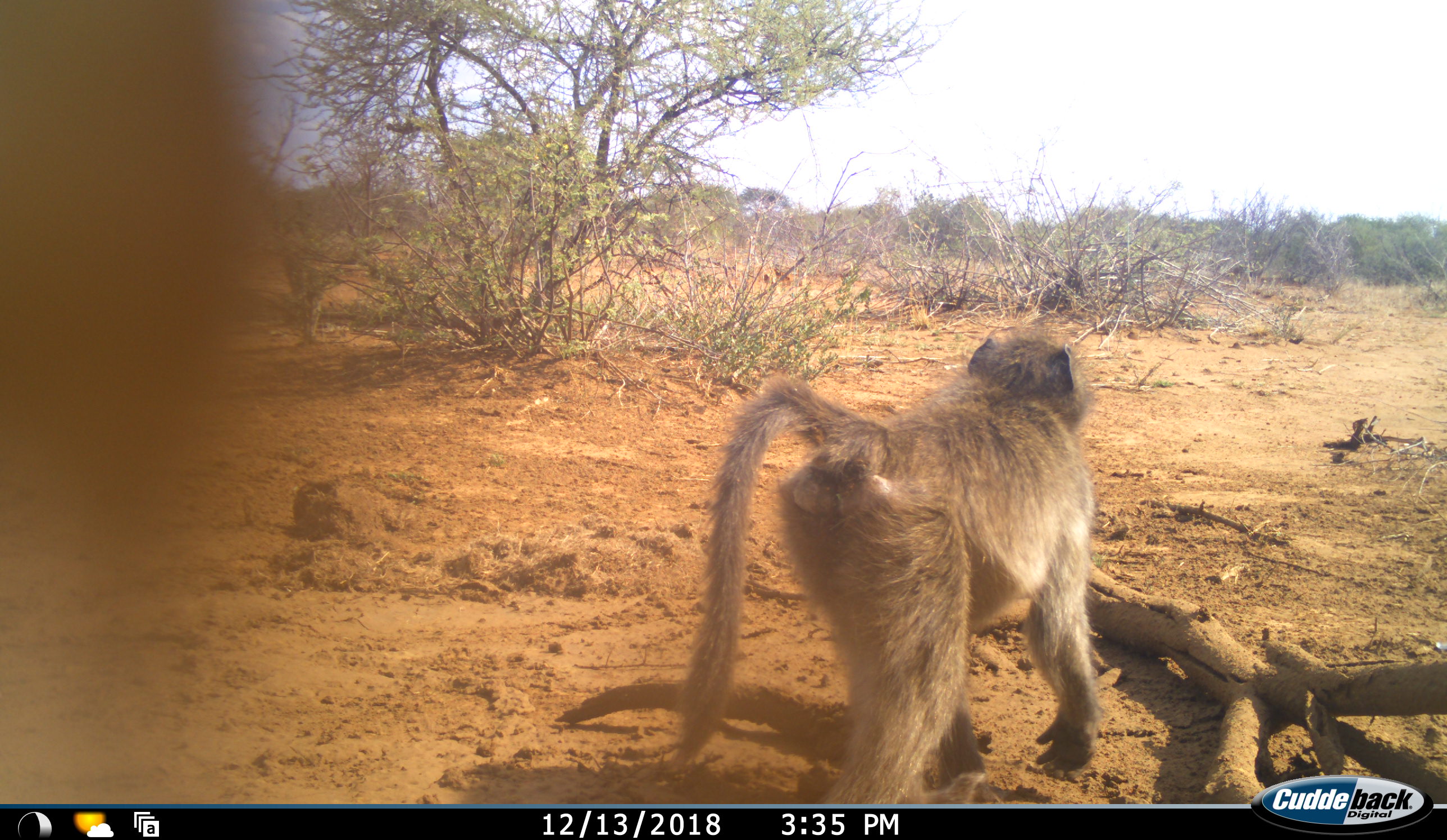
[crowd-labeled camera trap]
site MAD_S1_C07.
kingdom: Animalia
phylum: Chordata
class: Mammalia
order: Primates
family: Cercopithecidae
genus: Papio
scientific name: Papio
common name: baboon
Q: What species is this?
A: Baboon (Papio).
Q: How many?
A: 1.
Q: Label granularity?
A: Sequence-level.